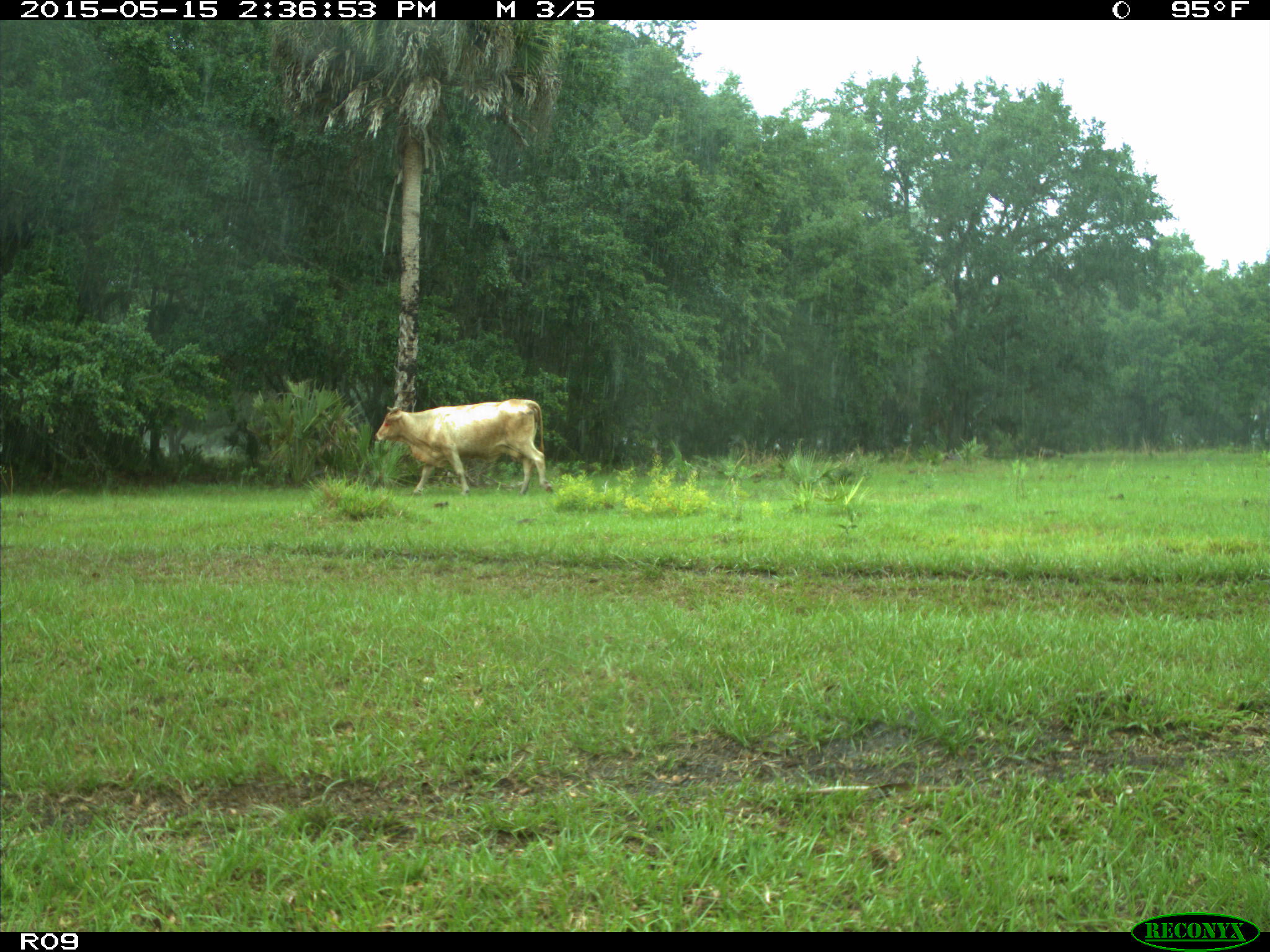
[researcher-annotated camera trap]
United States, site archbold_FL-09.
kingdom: Animalia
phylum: Chordata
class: Mammalia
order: Artiodactyla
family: Bovidae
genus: Bos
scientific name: Bos taurus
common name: domestic cow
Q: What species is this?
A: Bos taurus (domestic cow).